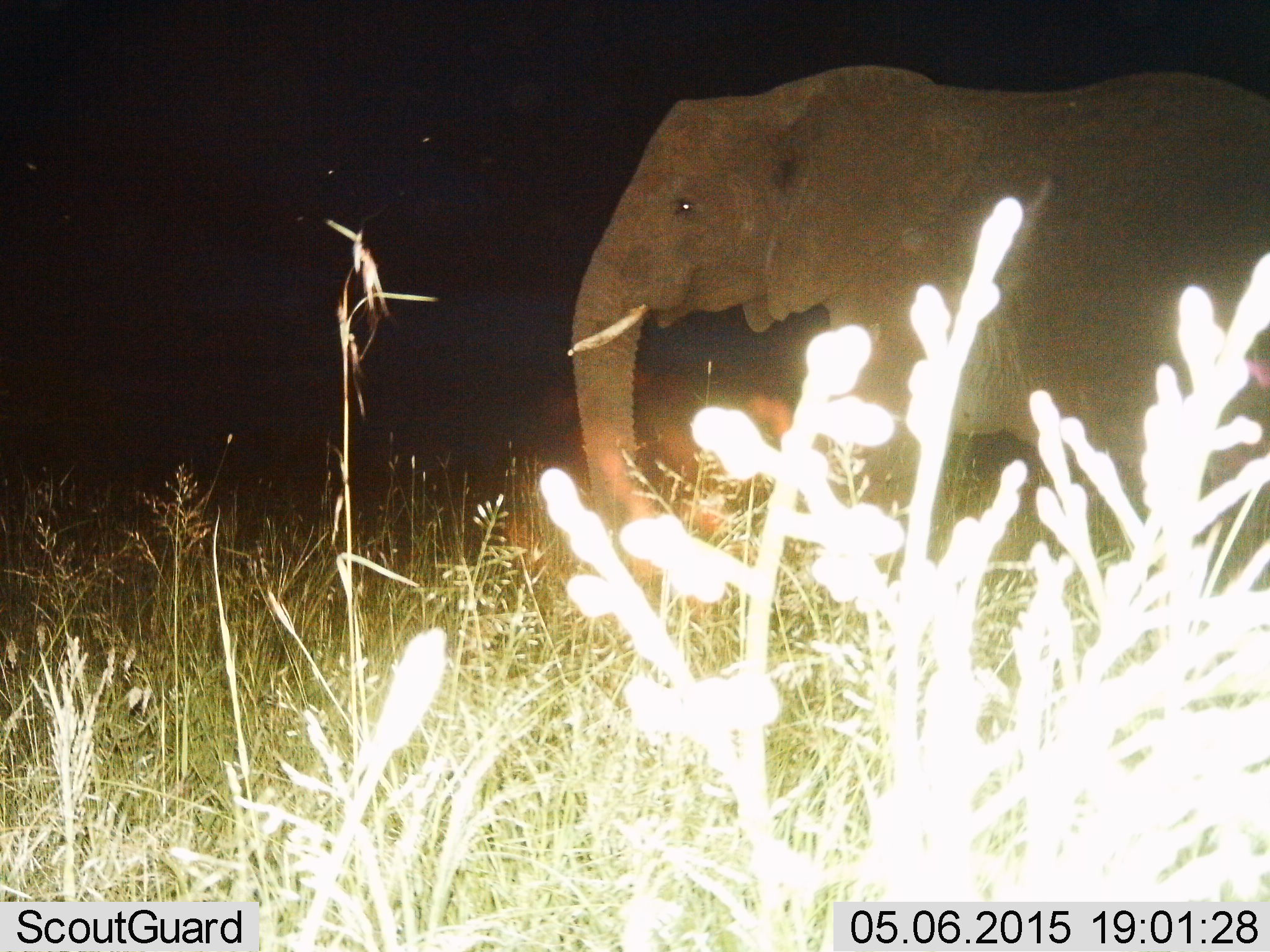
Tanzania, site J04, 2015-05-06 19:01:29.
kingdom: Animalia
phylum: Chordata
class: Mammalia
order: Proboscidea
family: Elephantidae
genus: Loxodonta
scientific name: Loxodonta africana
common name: african bush elephant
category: elephant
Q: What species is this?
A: Elephant (african bush elephant) (Loxodonta africana).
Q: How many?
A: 1.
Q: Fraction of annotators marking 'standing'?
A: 20%.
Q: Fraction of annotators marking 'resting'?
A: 10%.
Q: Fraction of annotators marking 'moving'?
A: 70%.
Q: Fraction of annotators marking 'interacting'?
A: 0%.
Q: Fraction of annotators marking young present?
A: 0%.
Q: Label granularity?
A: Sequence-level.